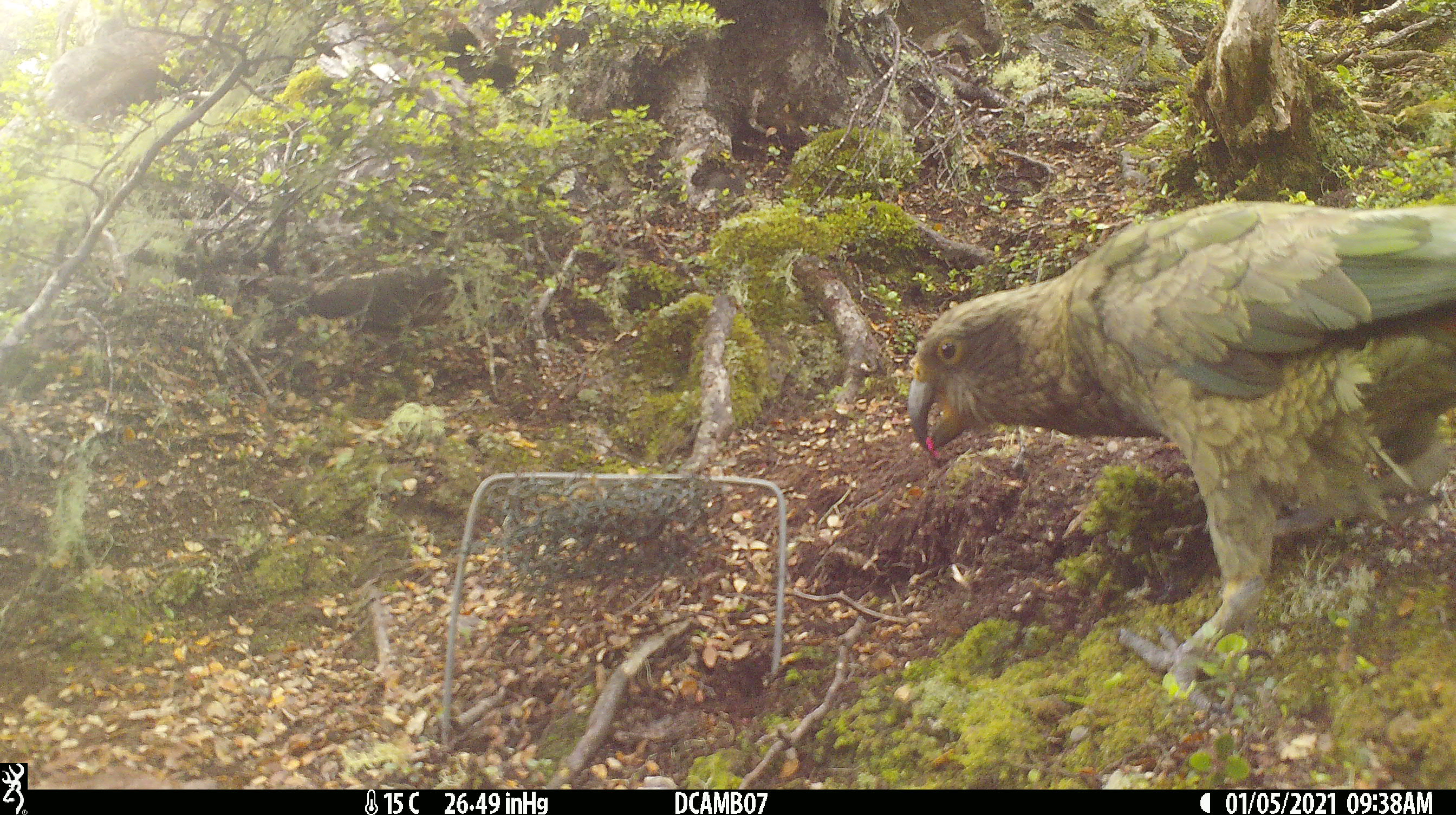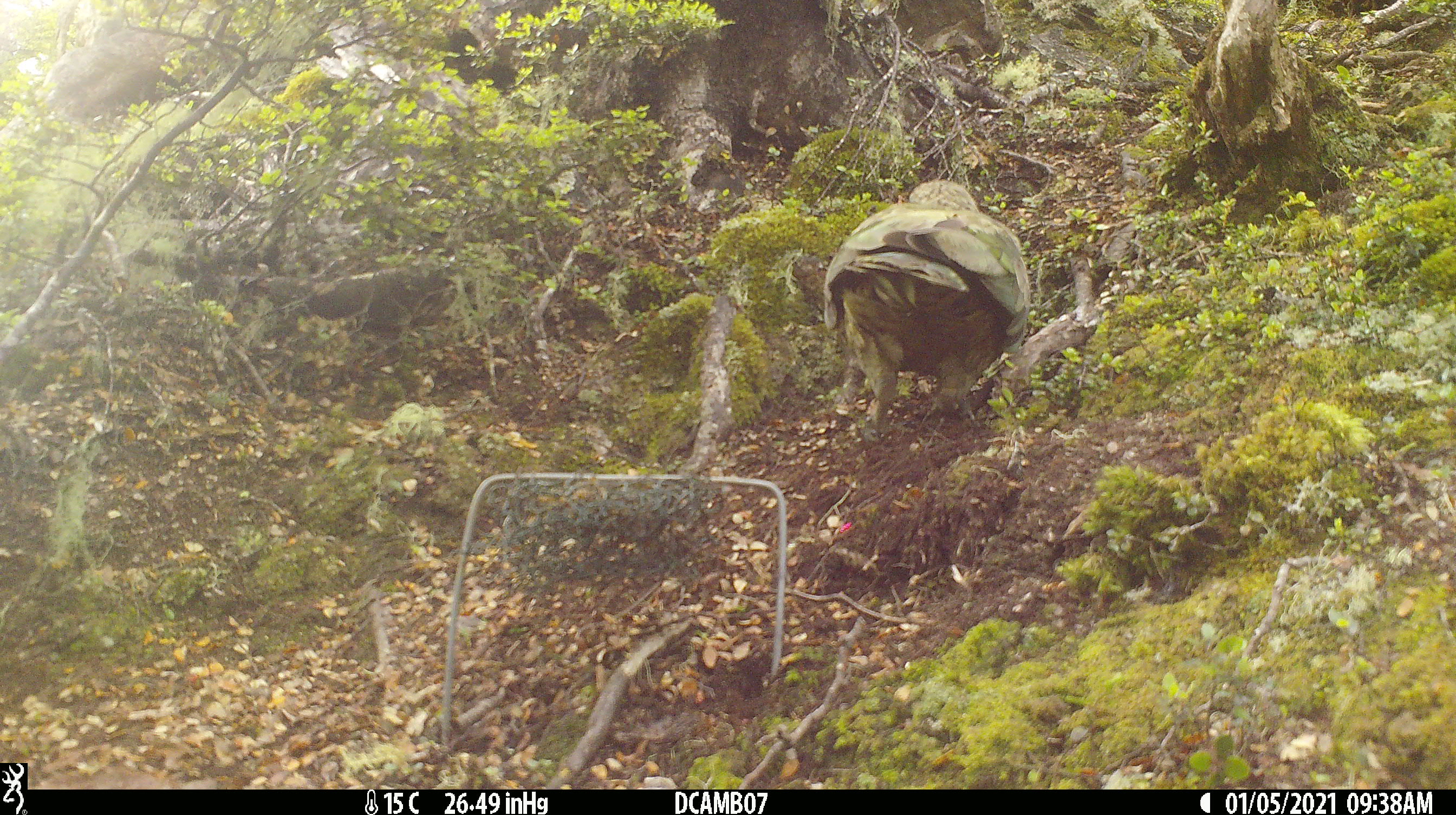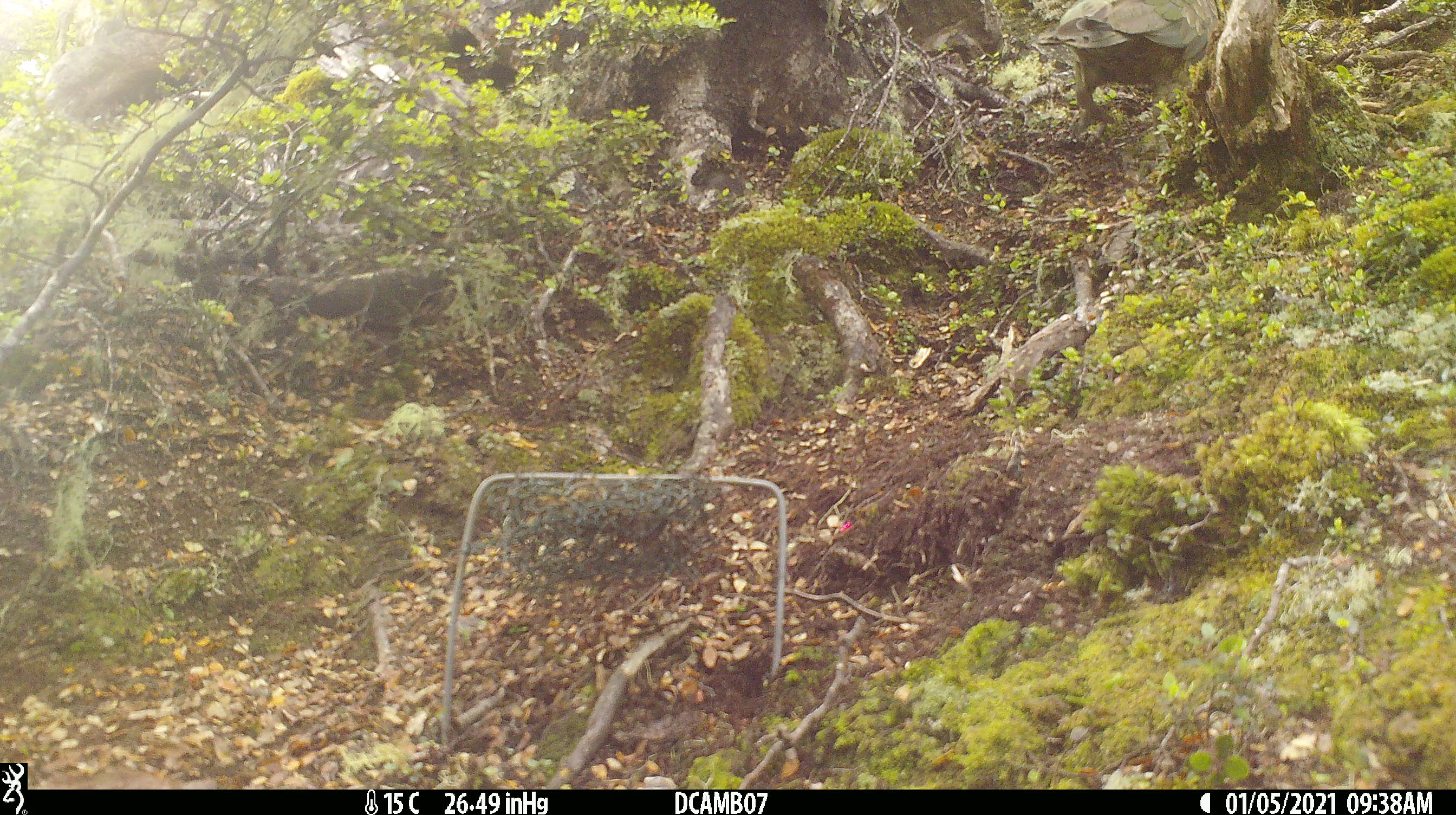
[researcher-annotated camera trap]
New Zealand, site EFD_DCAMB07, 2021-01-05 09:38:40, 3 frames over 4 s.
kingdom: Animalia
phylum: Chordata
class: Aves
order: Psittaciformes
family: Strigopidae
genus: Nestor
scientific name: Nestor notabilis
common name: kea